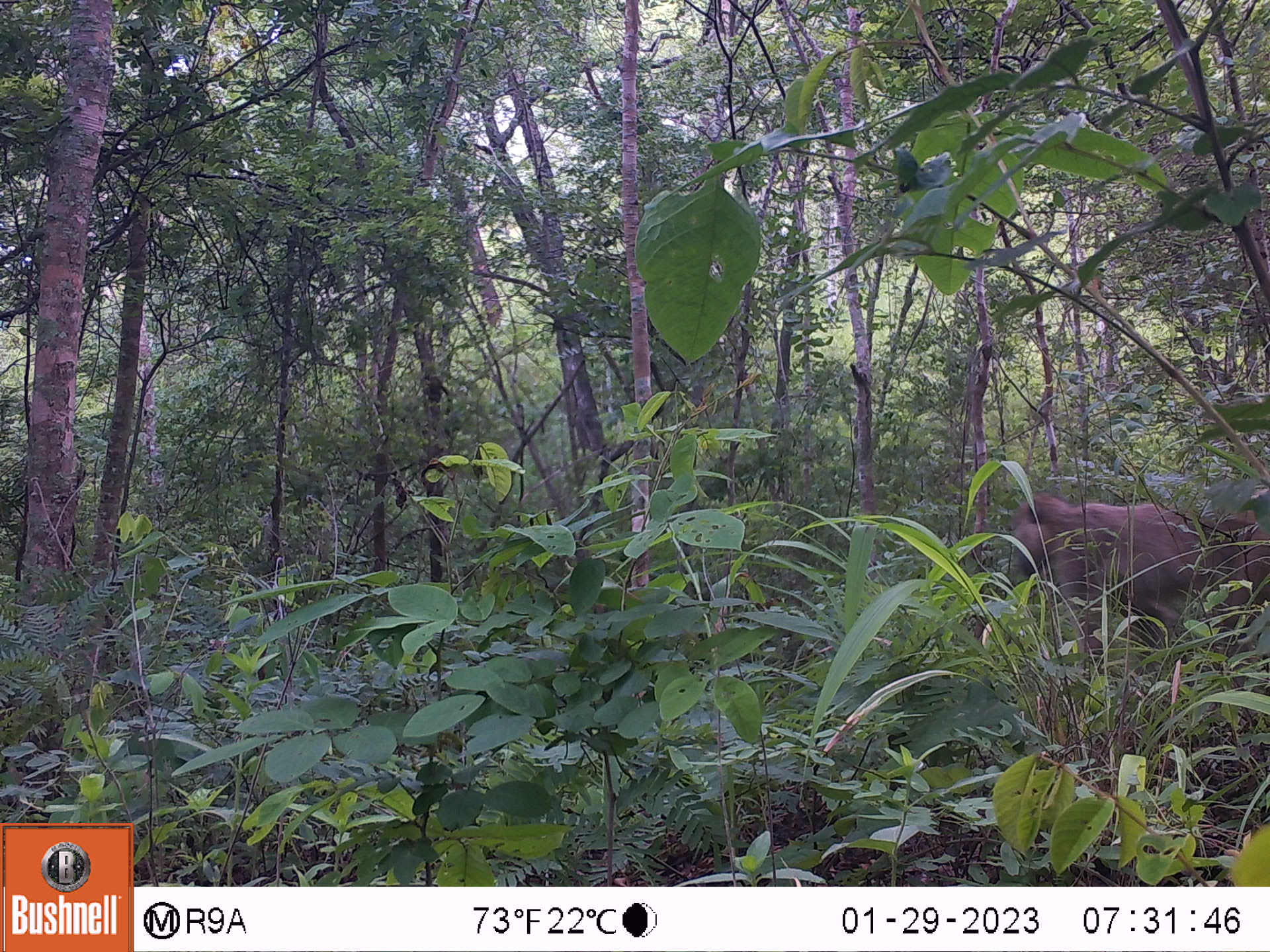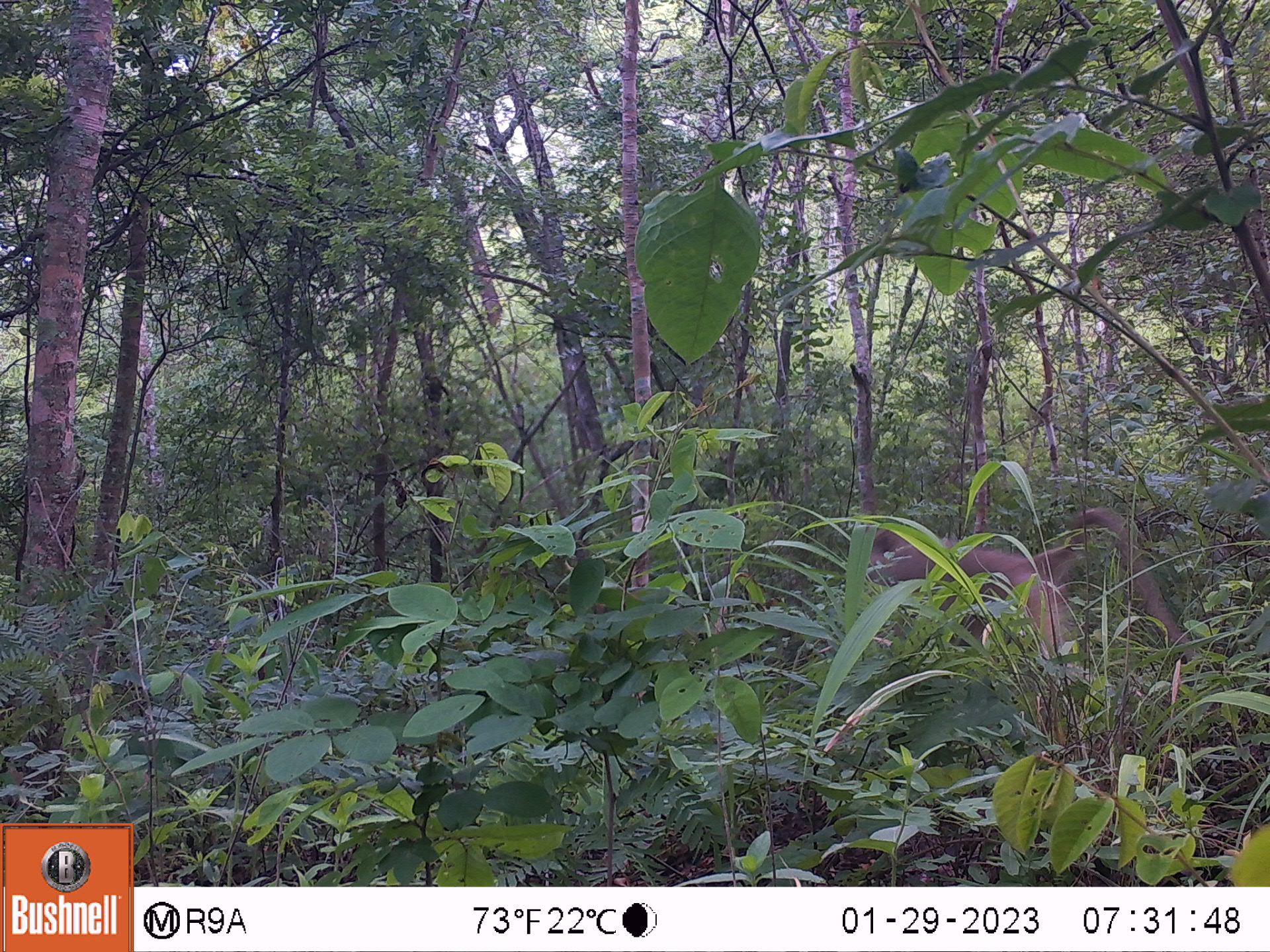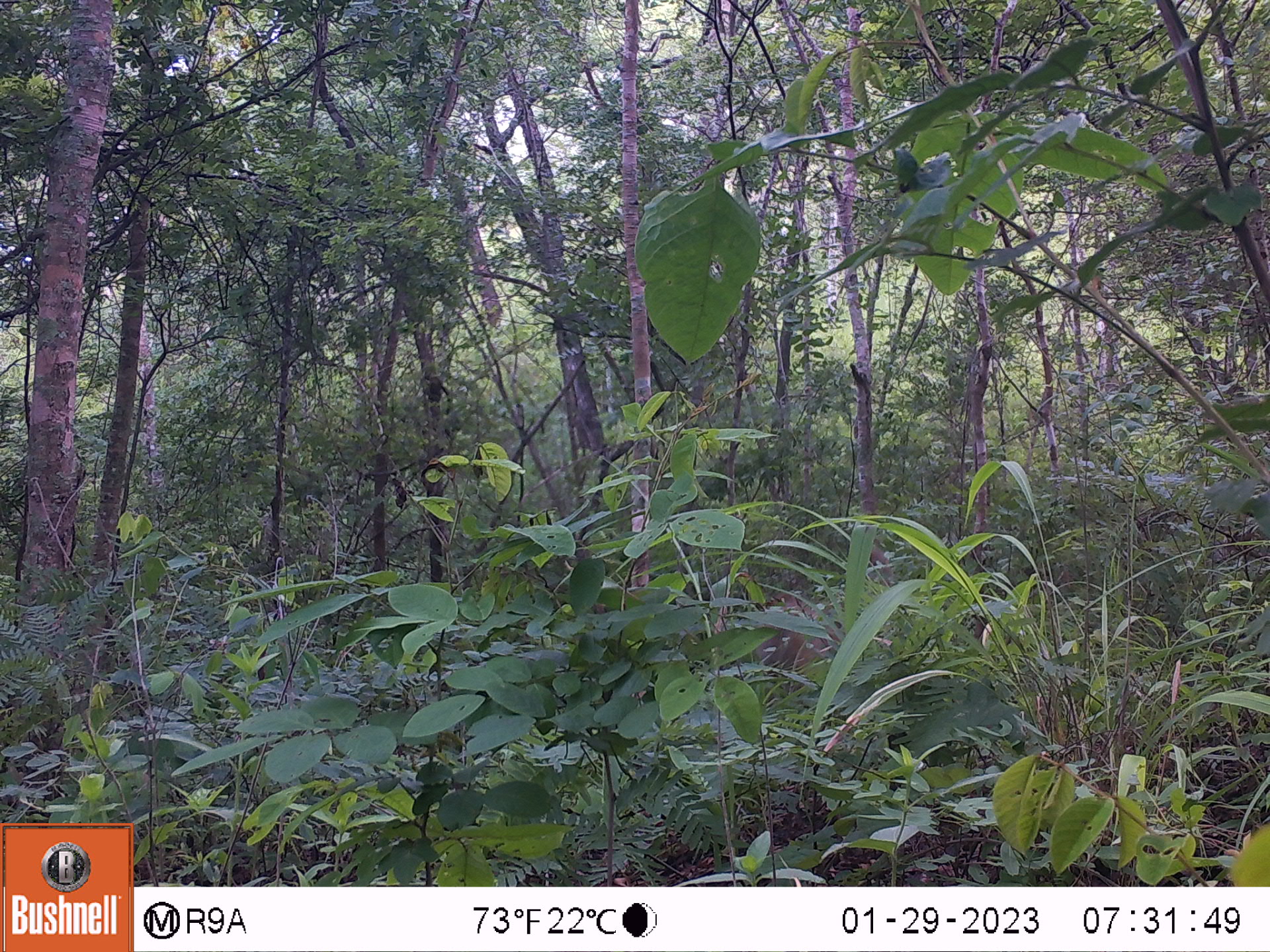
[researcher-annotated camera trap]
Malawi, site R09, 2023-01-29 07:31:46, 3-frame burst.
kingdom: Animalia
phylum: Chordata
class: Mammalia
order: Primates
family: Cercopithecidae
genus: Papio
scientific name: Papio cynocephalus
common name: yellow baboon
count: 1